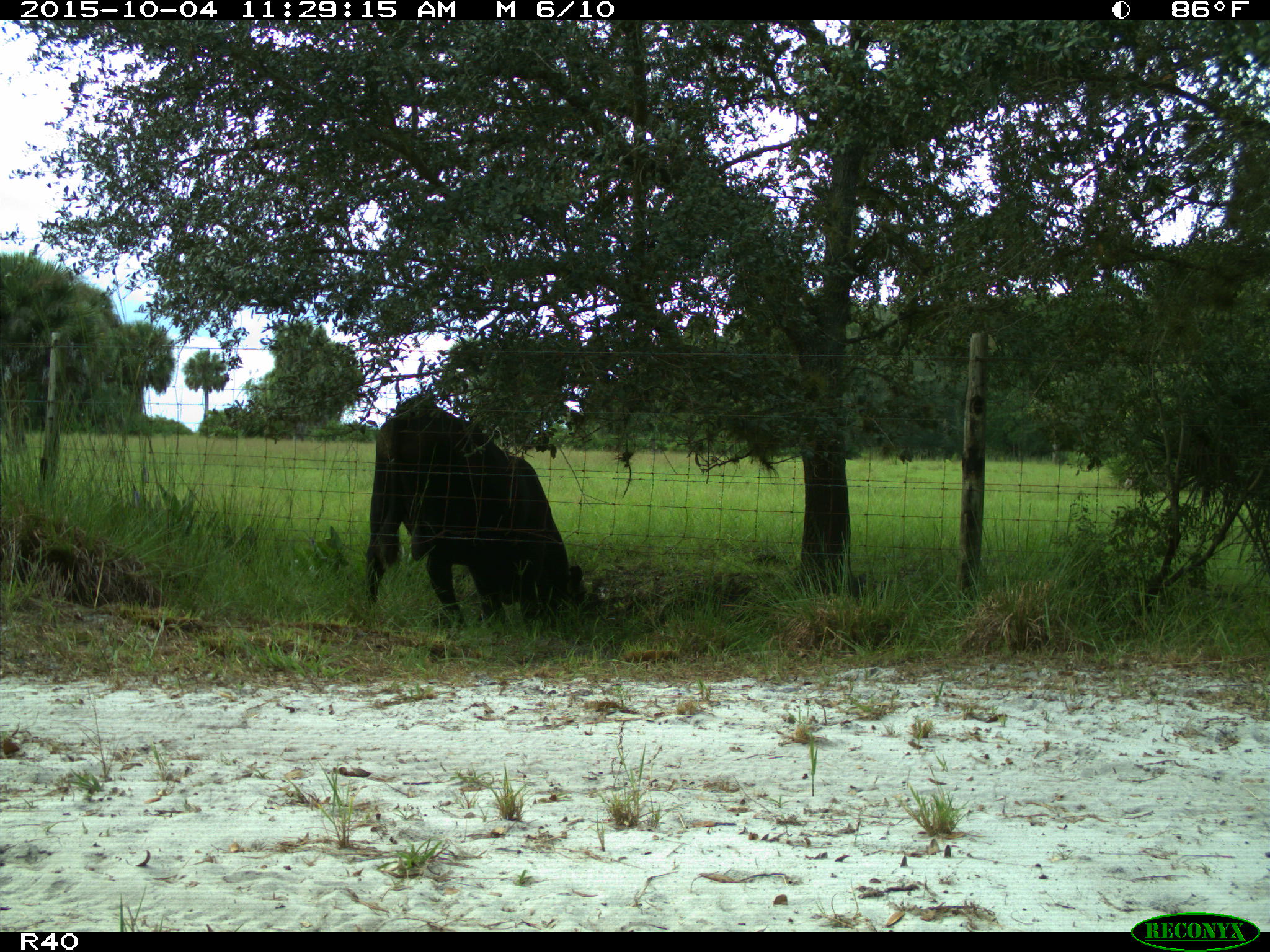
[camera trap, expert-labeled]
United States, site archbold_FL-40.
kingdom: Animalia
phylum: Chordata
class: Mammalia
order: Artiodactyla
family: Bovidae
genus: Bos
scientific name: Bos taurus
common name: domestic cow